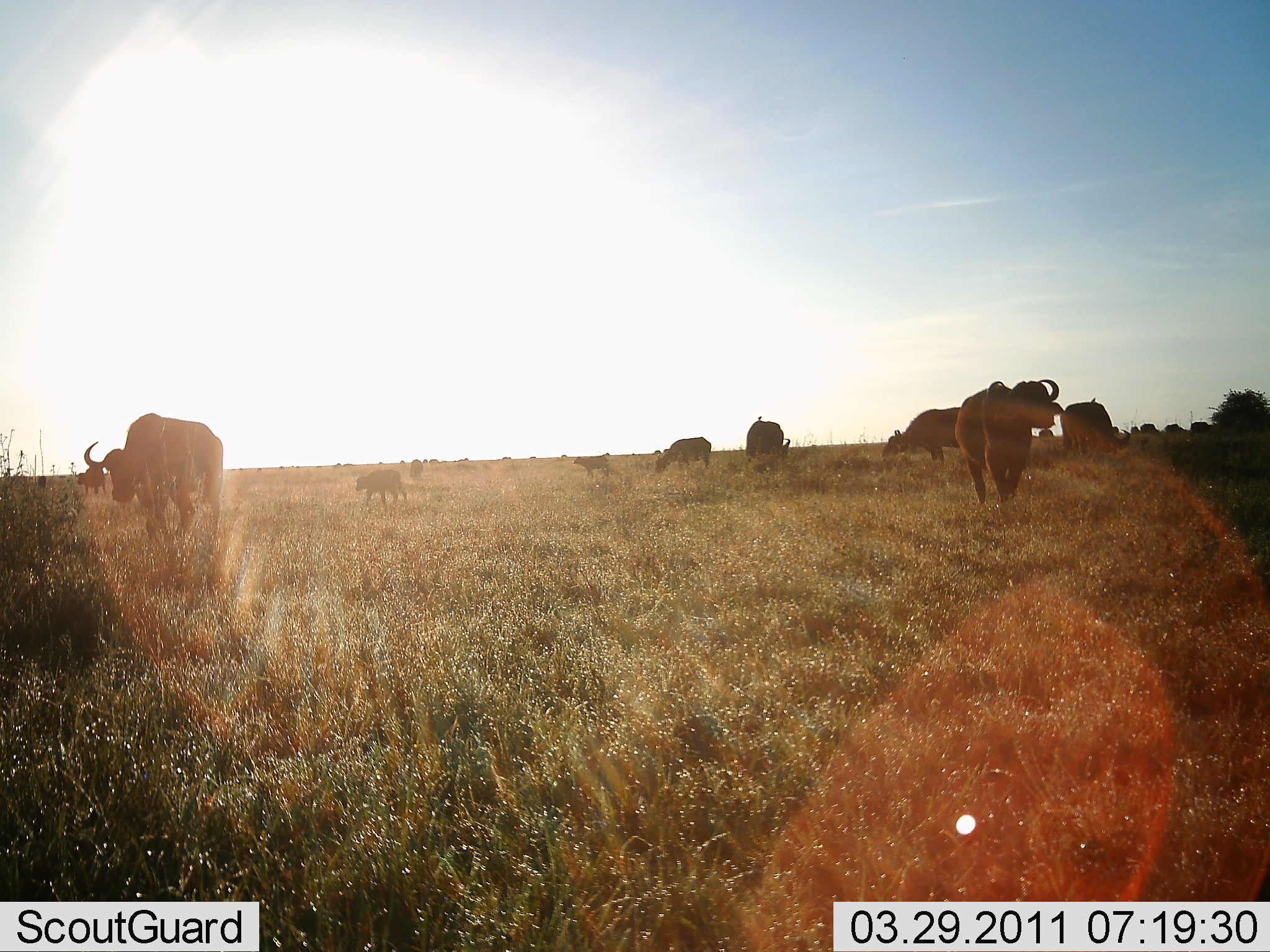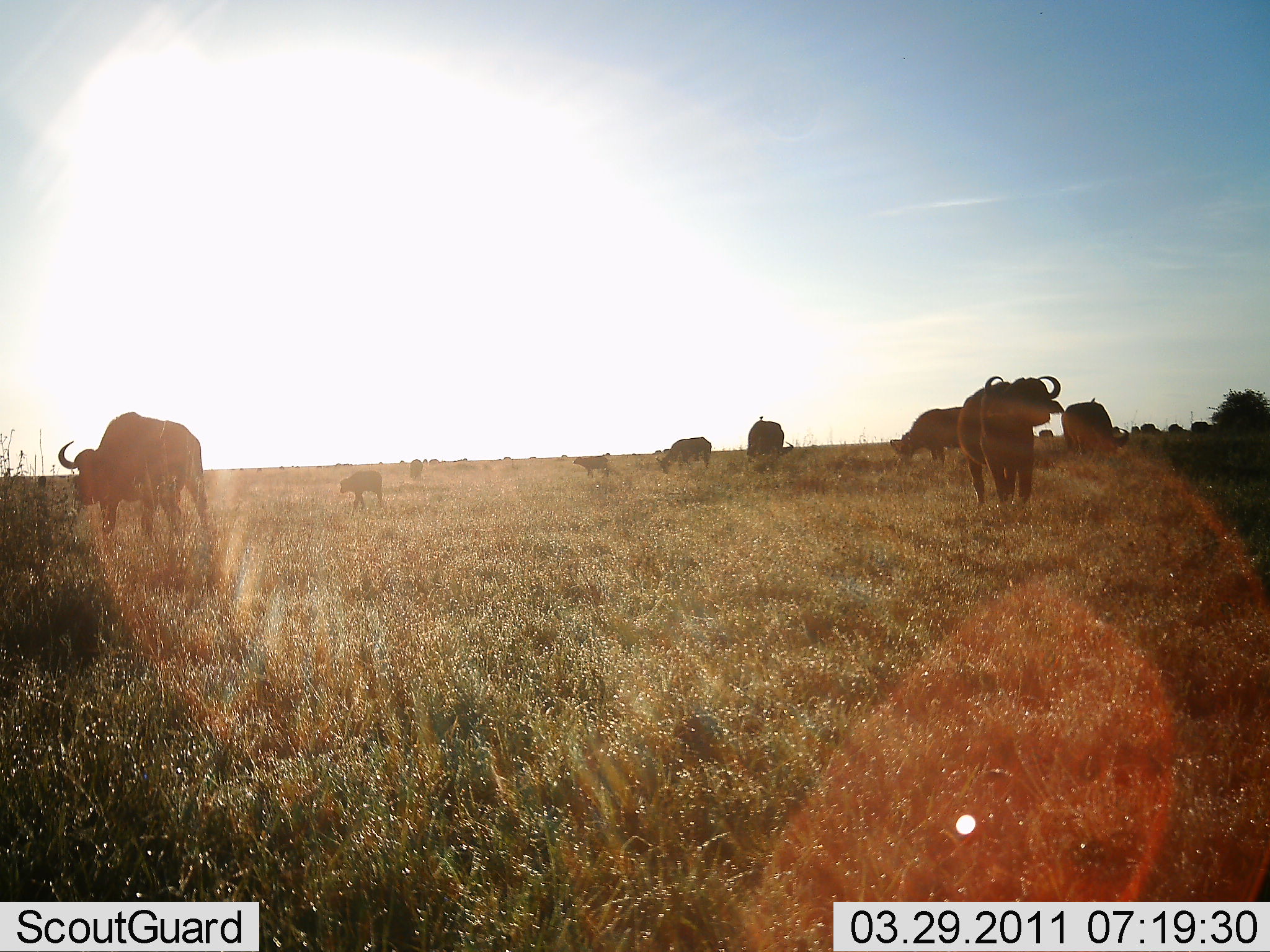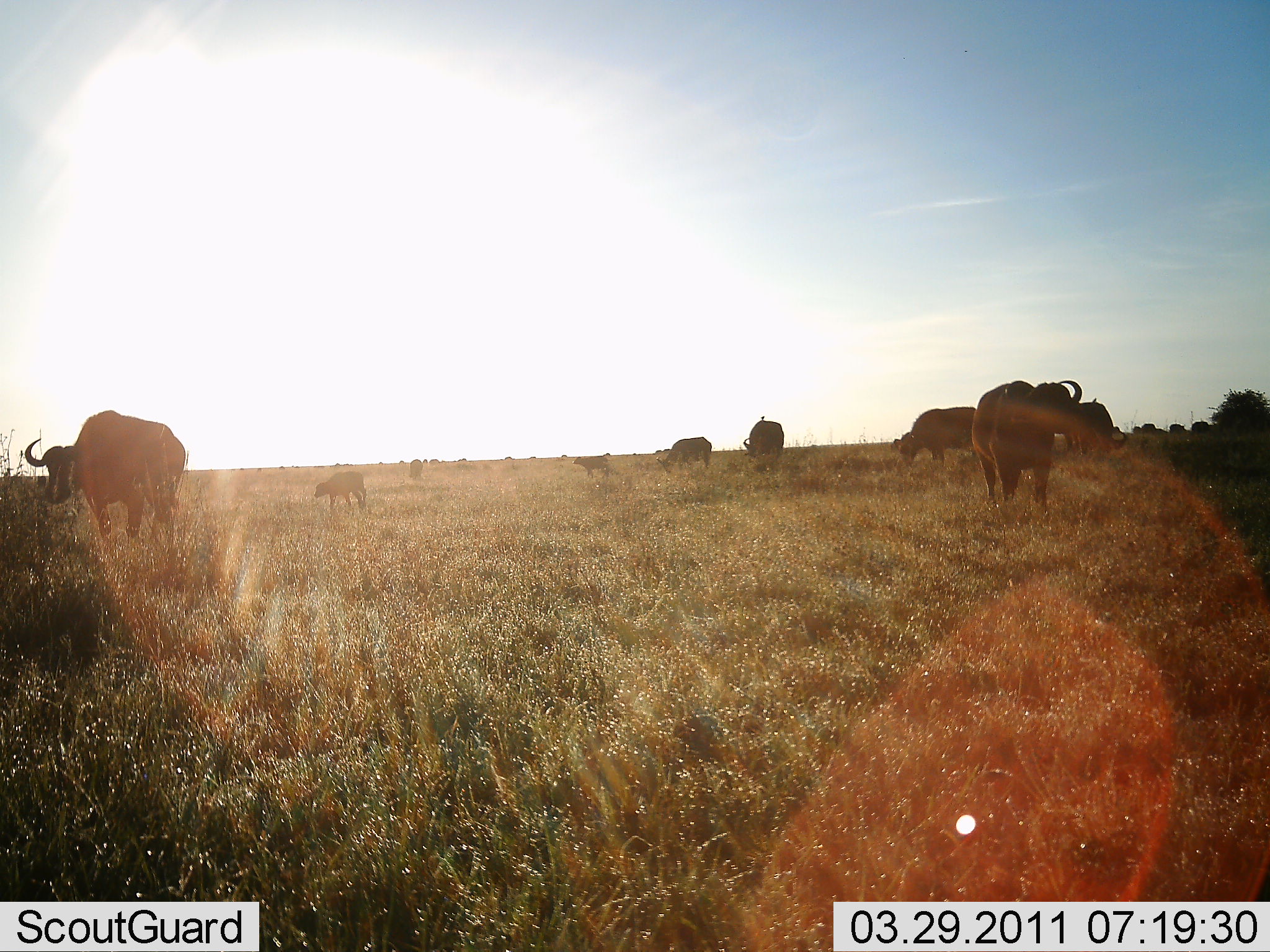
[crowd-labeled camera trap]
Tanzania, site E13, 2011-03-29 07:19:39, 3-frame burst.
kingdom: Animalia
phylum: Chordata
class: Mammalia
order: Artiodactyla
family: Bovidae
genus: Syncerus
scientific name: Syncerus caffer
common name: cape buffalo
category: buffalo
Buffalo (cape buffalo) (Syncerus caffer), count 11-50. Behavior (volunteer vote fractions): standing 55%, resting 0%, moving 82%, interacting 0%. Young present (vote fraction): 64%. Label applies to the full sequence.